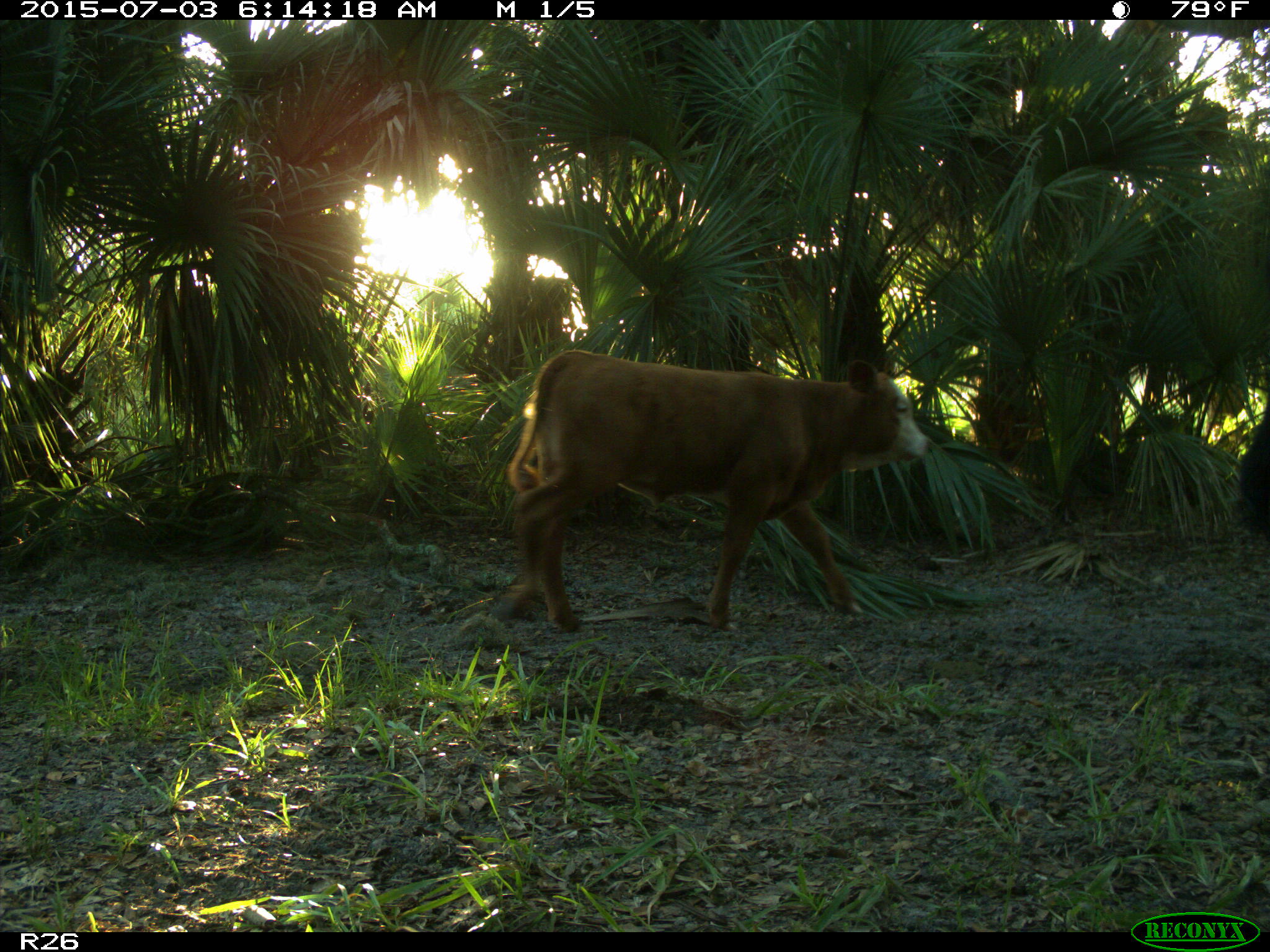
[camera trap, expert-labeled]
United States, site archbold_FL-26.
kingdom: Animalia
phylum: Chordata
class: Mammalia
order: Artiodactyla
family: Bovidae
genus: Bos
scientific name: Bos taurus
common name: domestic cow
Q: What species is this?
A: Bos taurus (domestic cow).